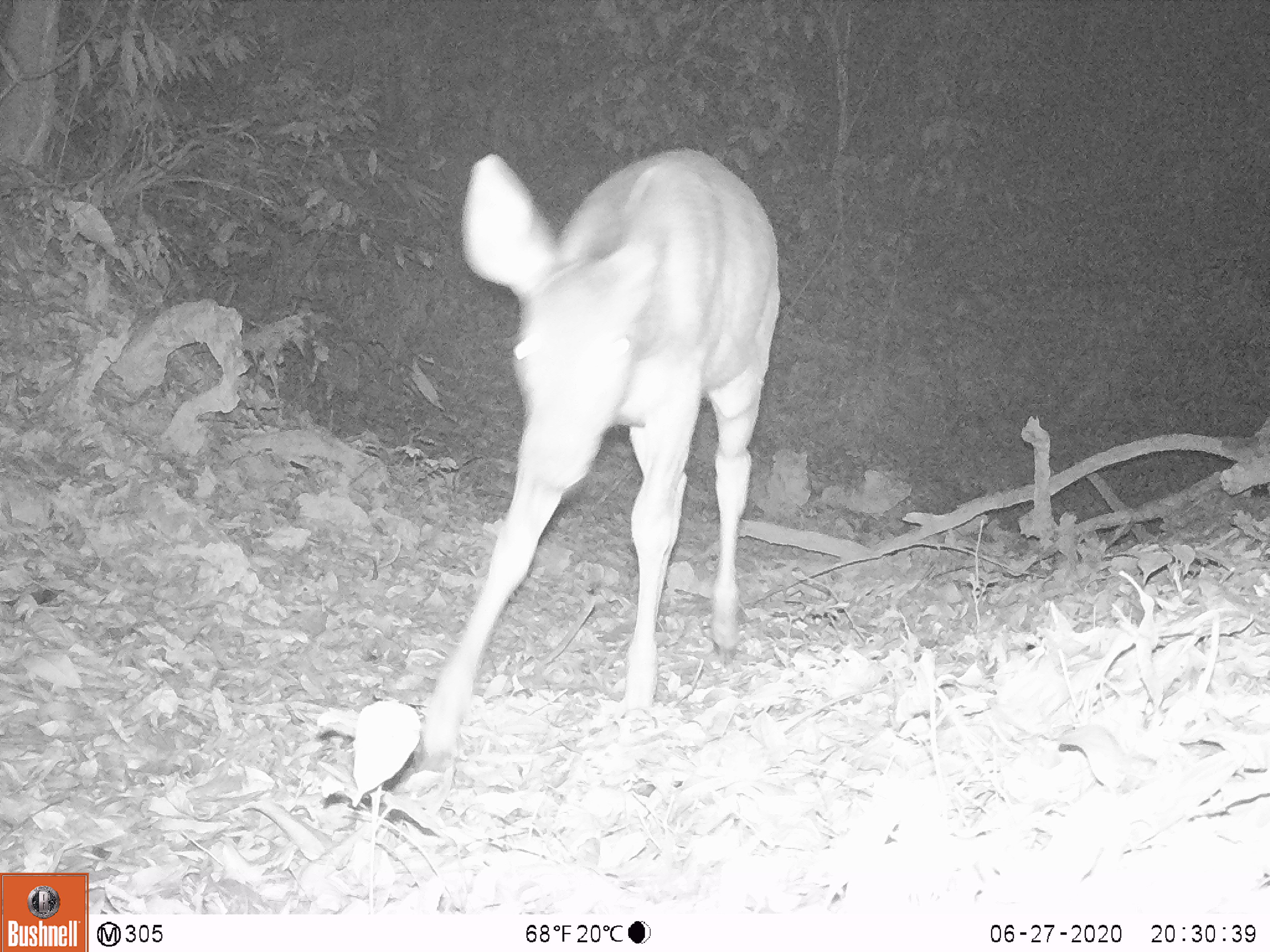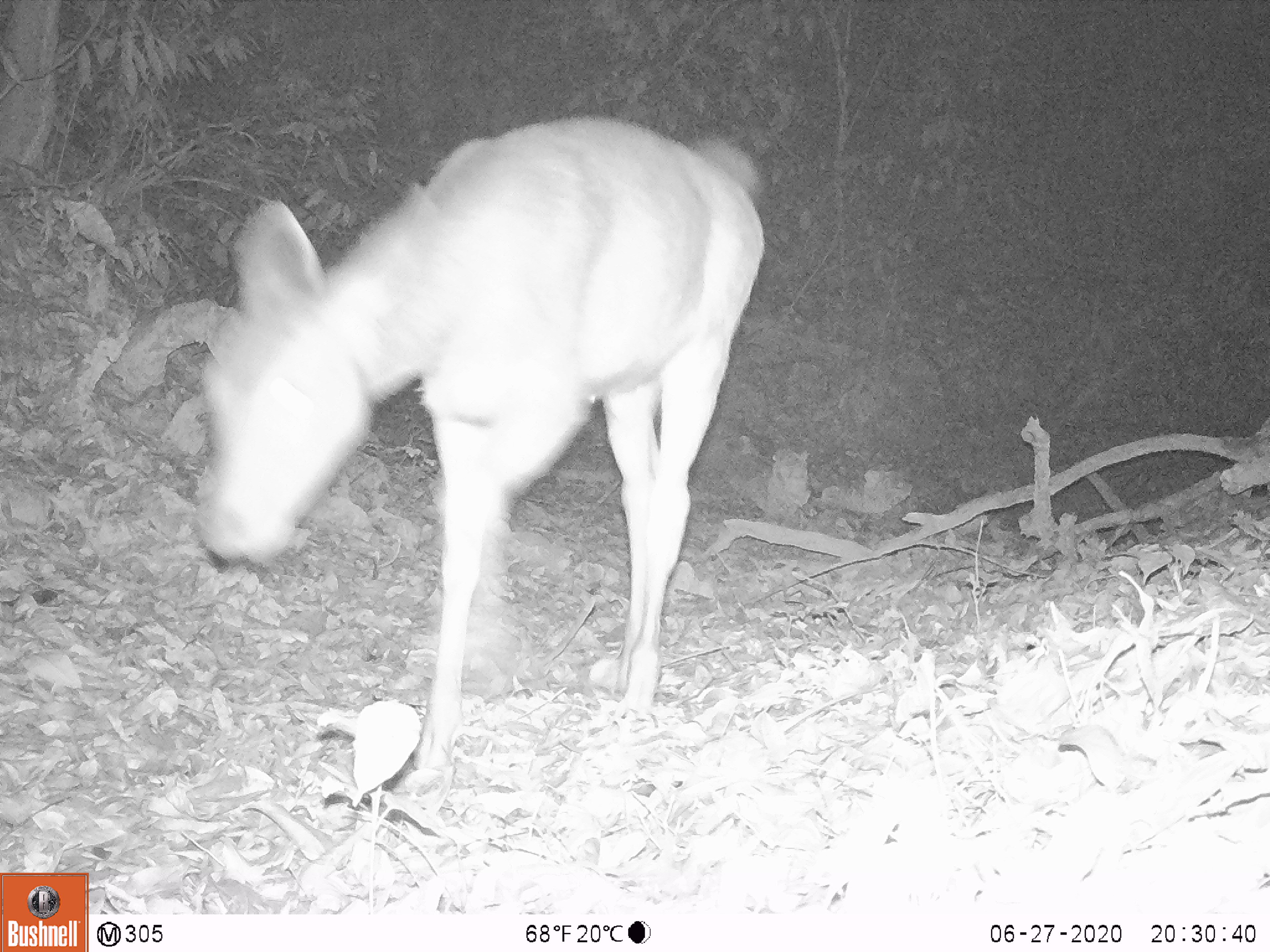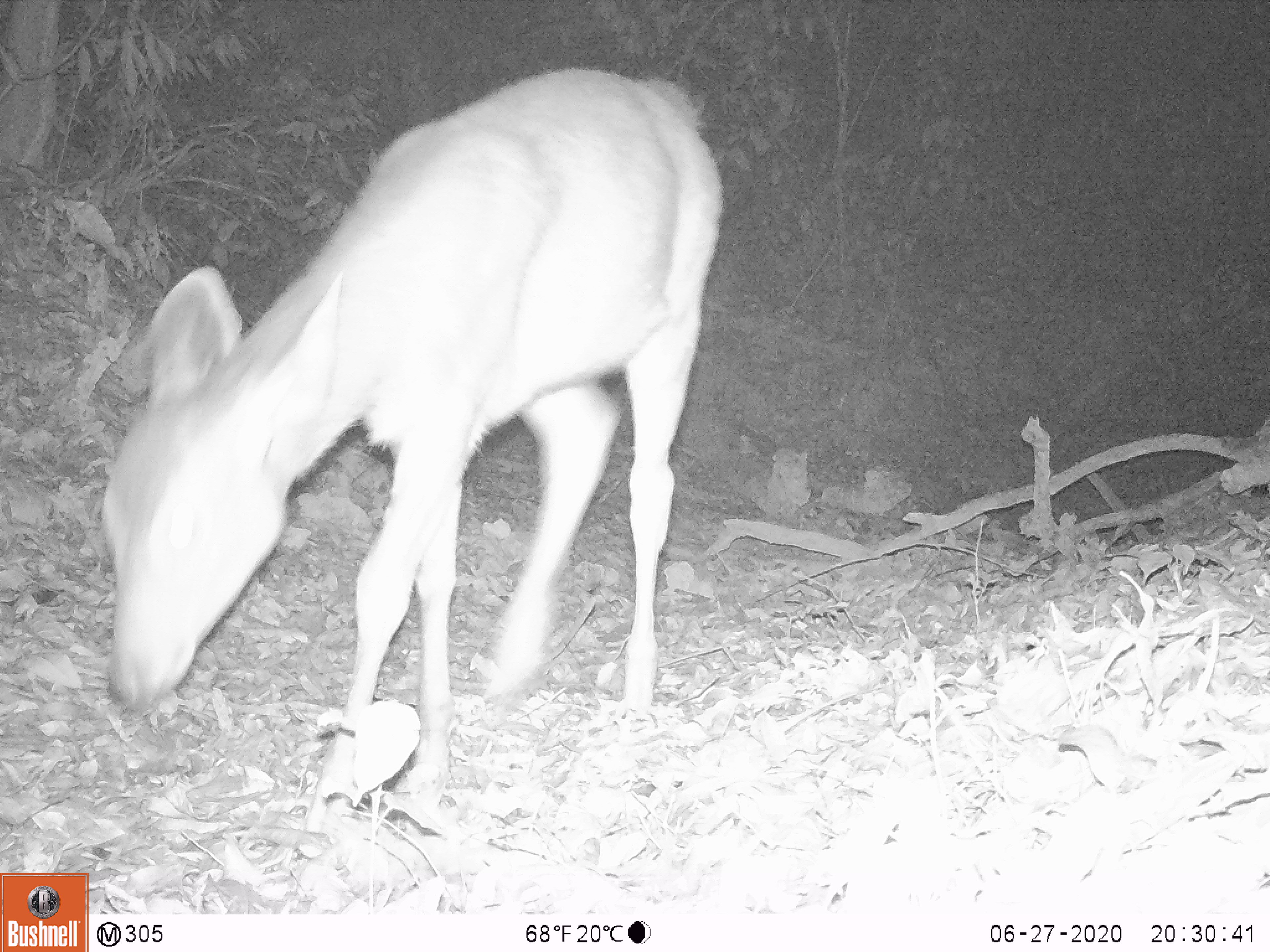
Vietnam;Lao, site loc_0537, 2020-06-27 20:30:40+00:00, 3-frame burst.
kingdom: Animalia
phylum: Chordata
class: Mammalia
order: Artiodactyla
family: Cervidae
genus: Rusa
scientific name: Rusa unicolor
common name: sambar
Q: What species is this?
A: Sambar (Rusa unicolor).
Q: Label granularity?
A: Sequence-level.